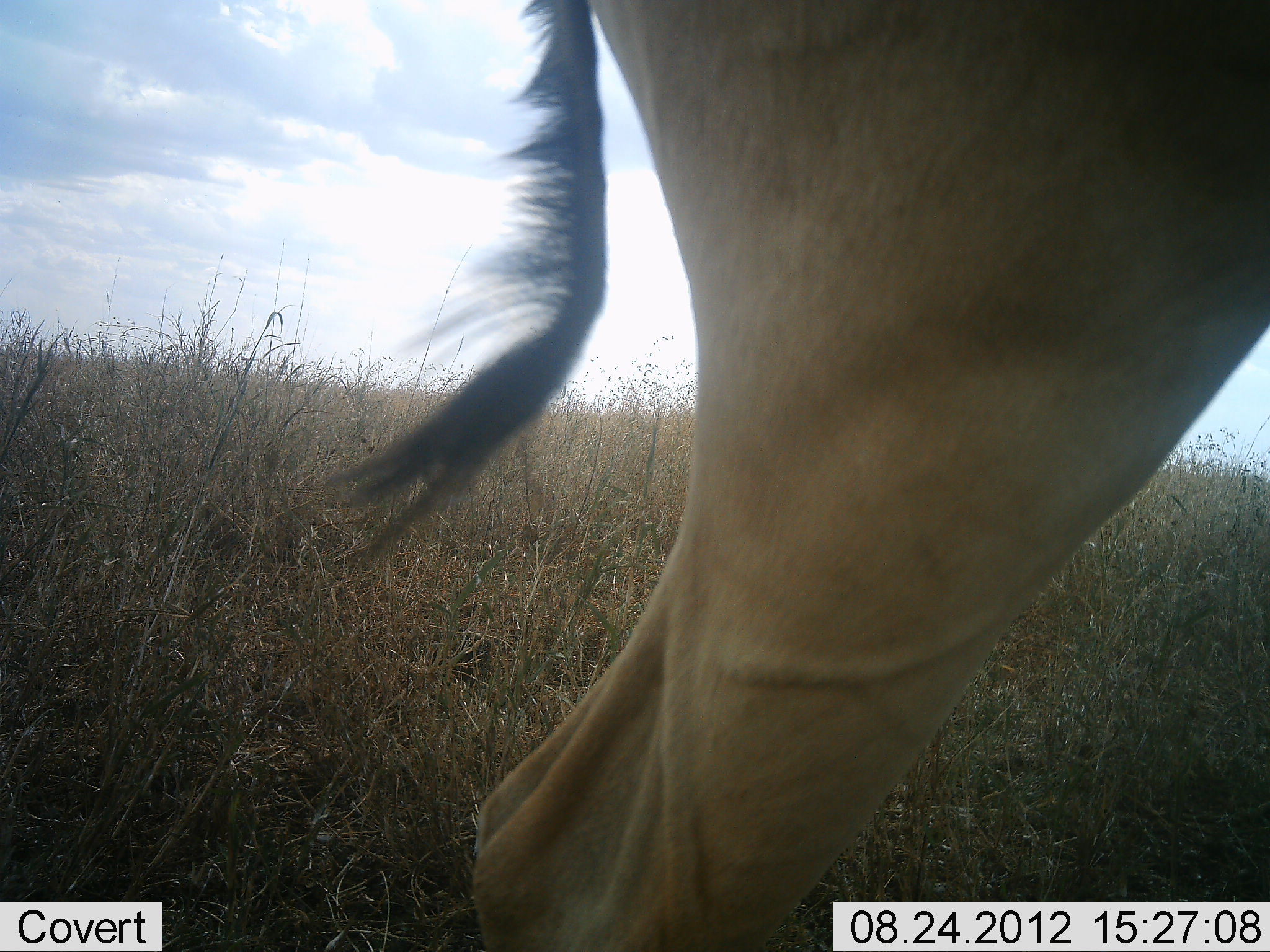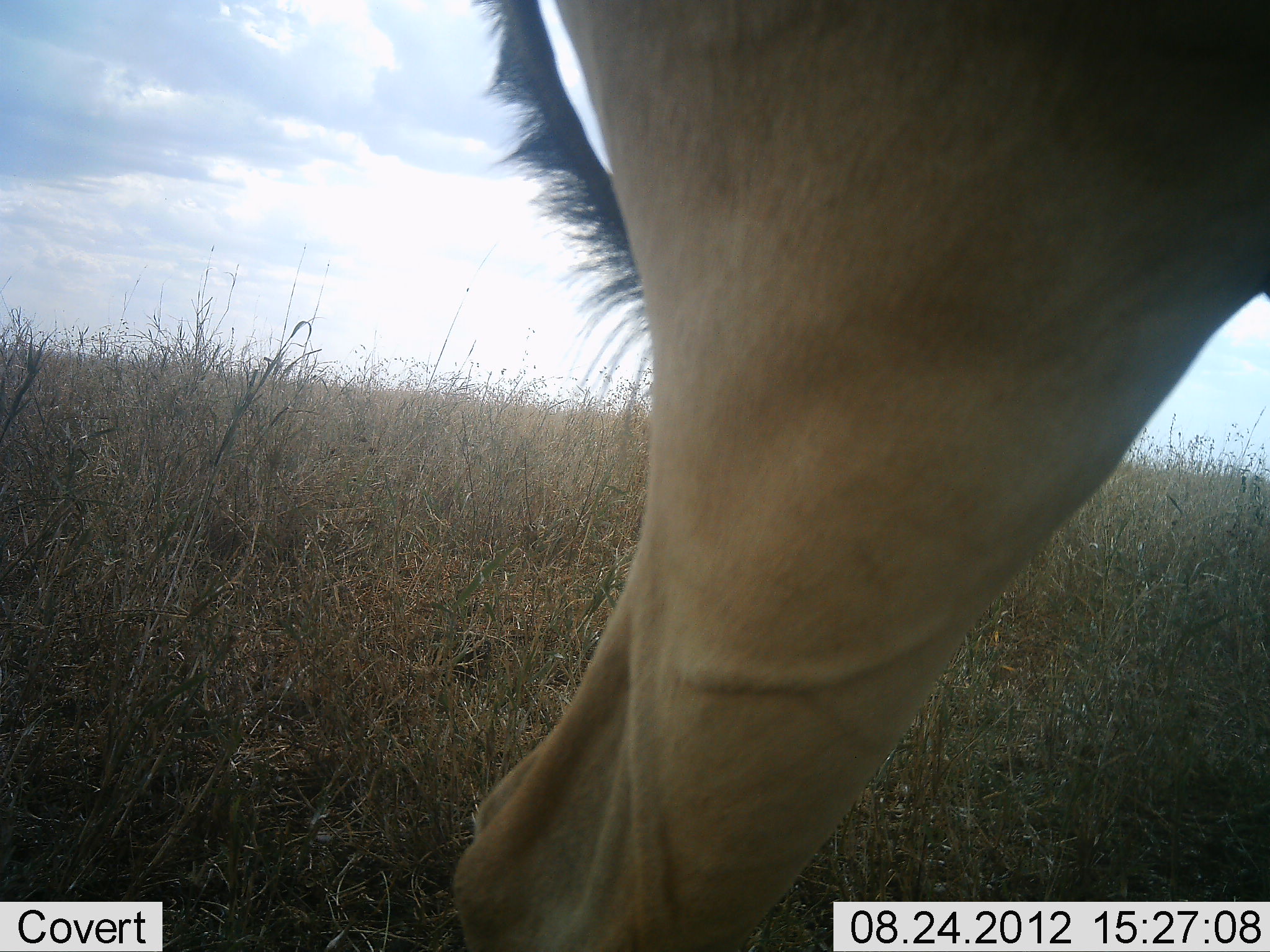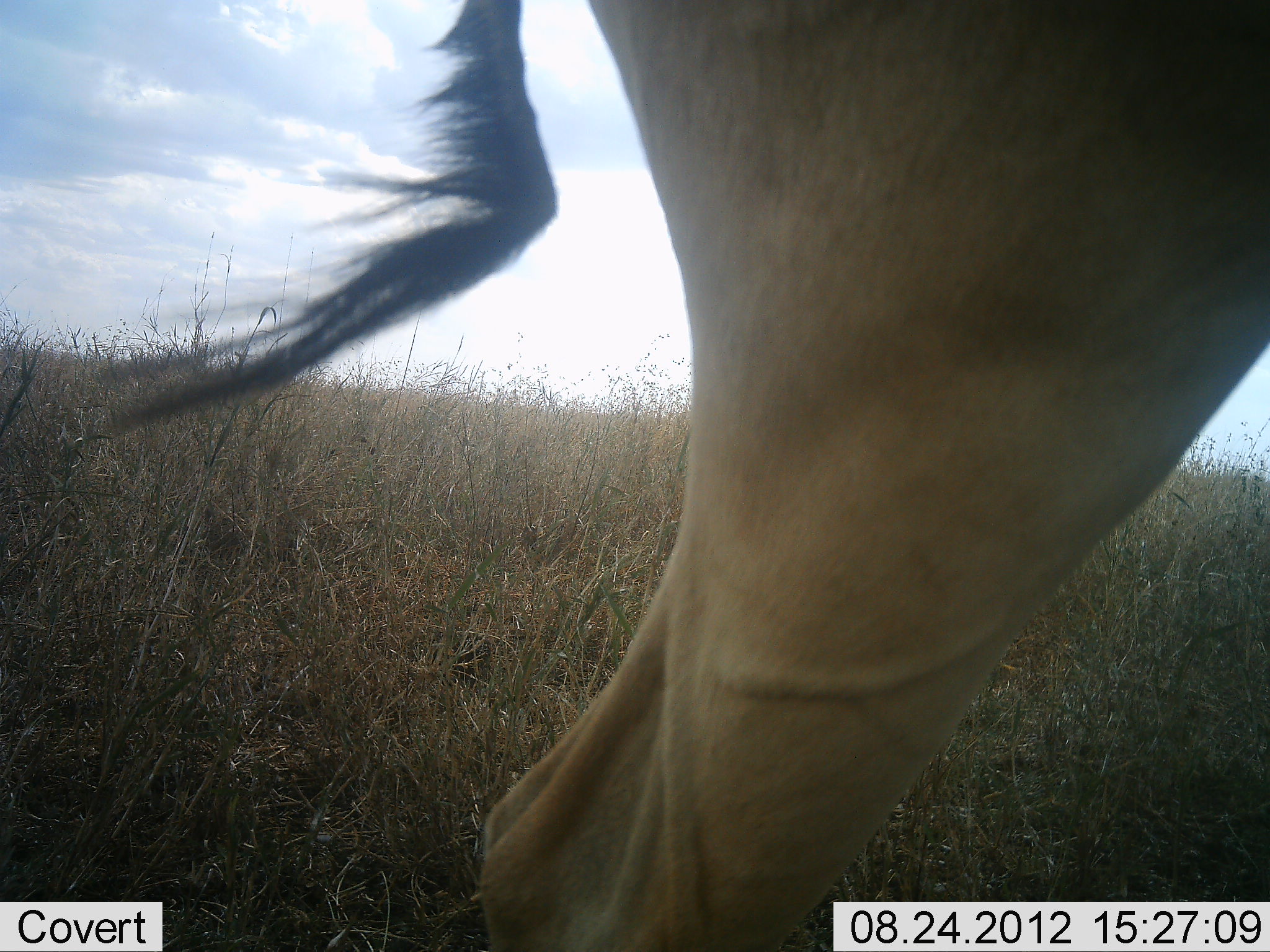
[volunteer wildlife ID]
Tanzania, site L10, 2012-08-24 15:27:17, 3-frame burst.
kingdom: Animalia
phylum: Chordata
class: Mammalia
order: Artiodactyla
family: Bovidae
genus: Alcelaphus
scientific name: Alcelaphus buselaphus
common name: hartebeest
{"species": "hartebeest (Alcelaphus buselaphus)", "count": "1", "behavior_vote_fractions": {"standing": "100%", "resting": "0%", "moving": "0%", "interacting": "0%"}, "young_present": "0%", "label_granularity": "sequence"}